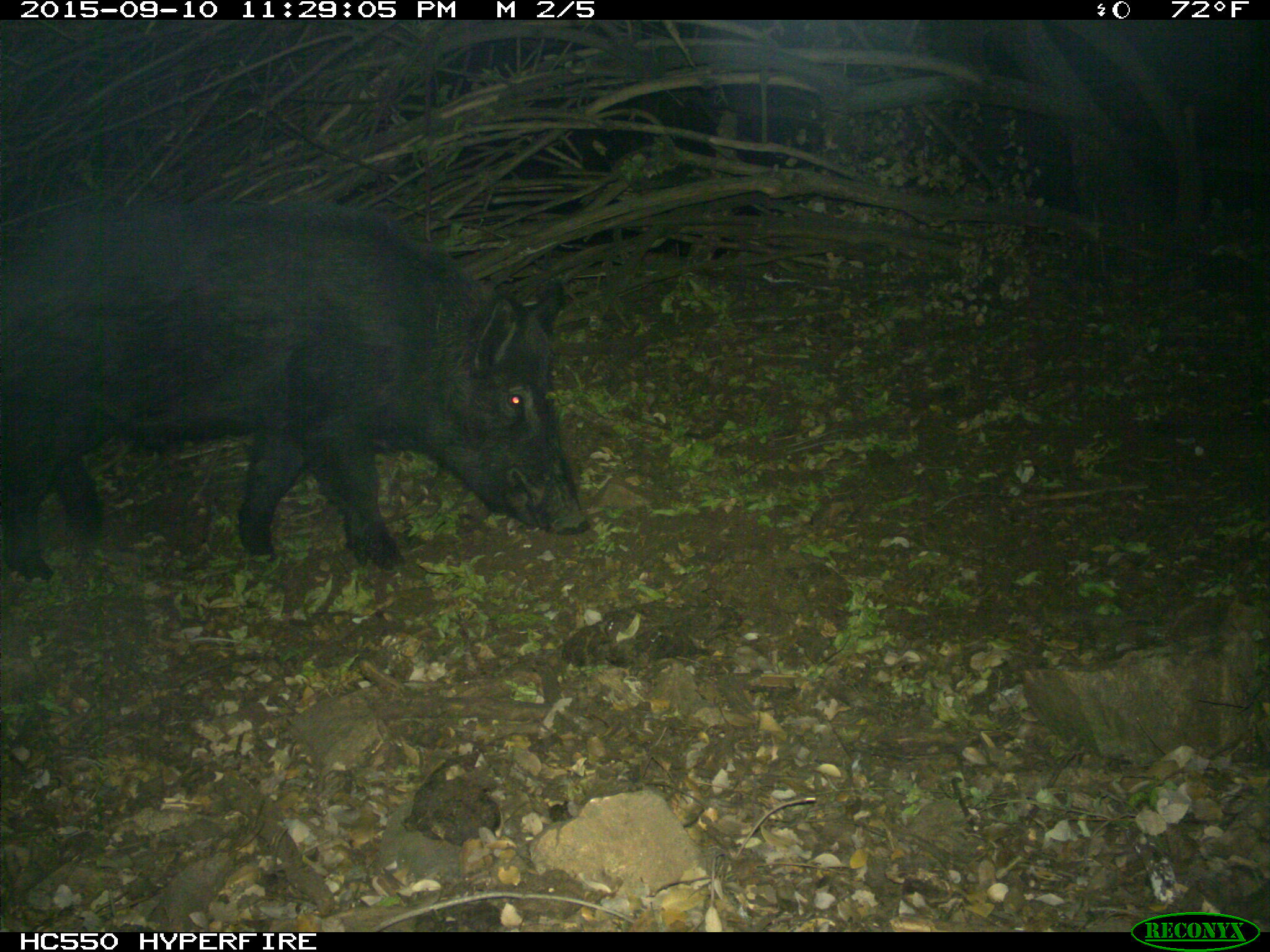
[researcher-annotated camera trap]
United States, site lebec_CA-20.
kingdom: Animalia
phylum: Chordata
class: Mammalia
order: Artiodactyla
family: Suidae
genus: Sus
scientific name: Sus scrofa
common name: wild boar